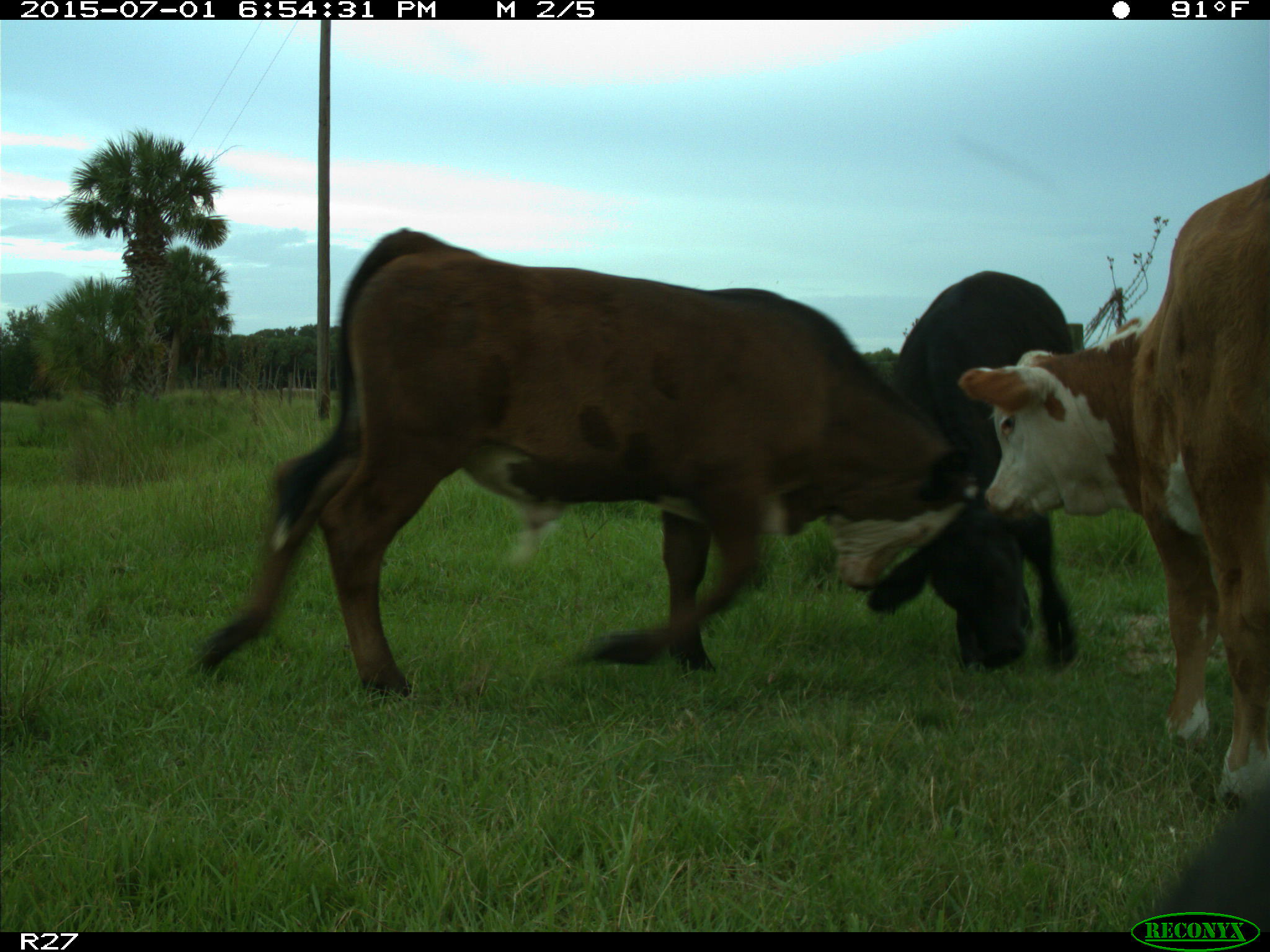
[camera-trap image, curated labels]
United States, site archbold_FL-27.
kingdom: Animalia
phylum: Chordata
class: Mammalia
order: Artiodactyla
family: Bovidae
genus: Bos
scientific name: Bos taurus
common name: domestic cow